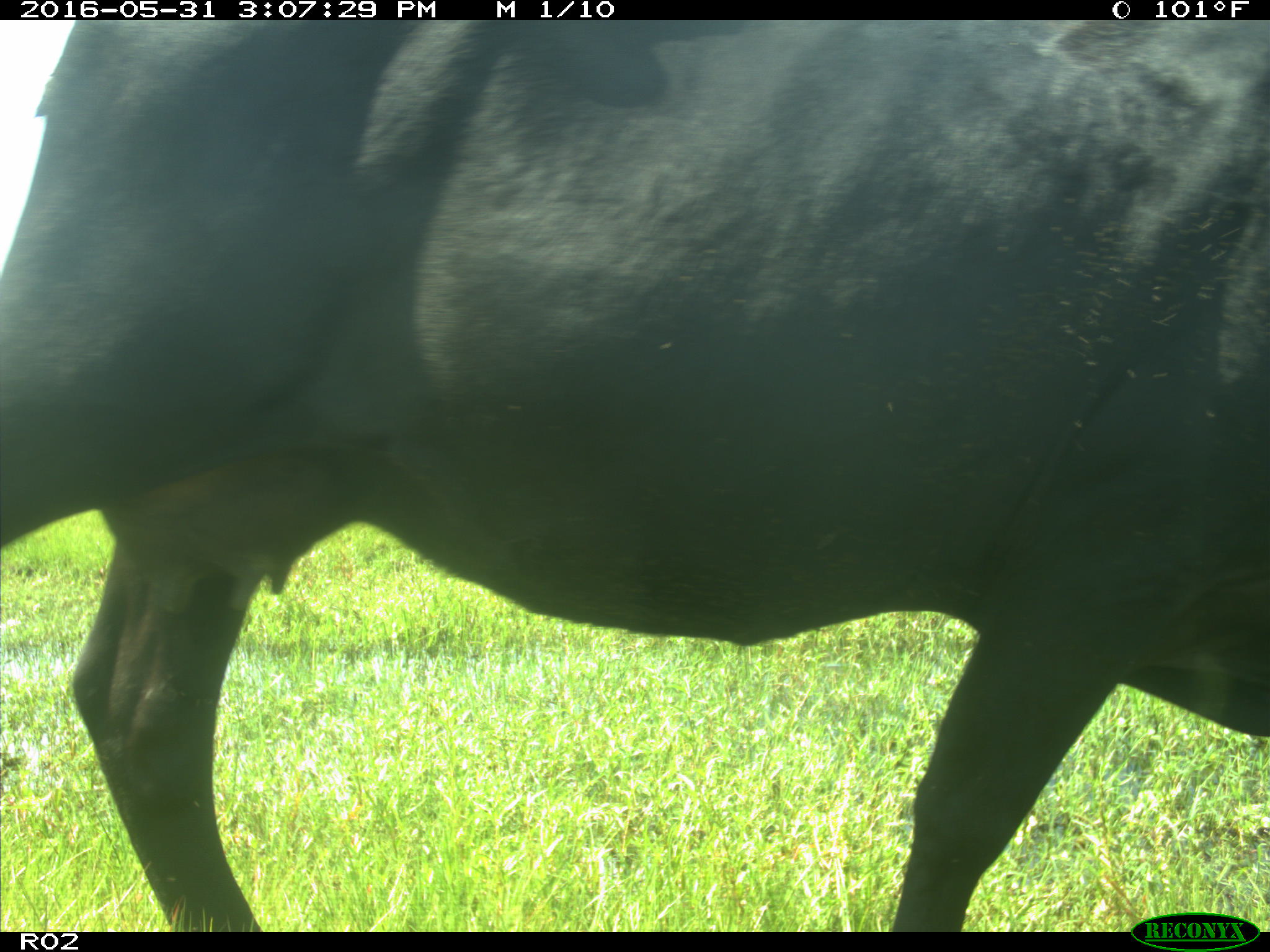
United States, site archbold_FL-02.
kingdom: Animalia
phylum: Chordata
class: Mammalia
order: Artiodactyla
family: Bovidae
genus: Bos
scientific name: Bos taurus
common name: domestic cow